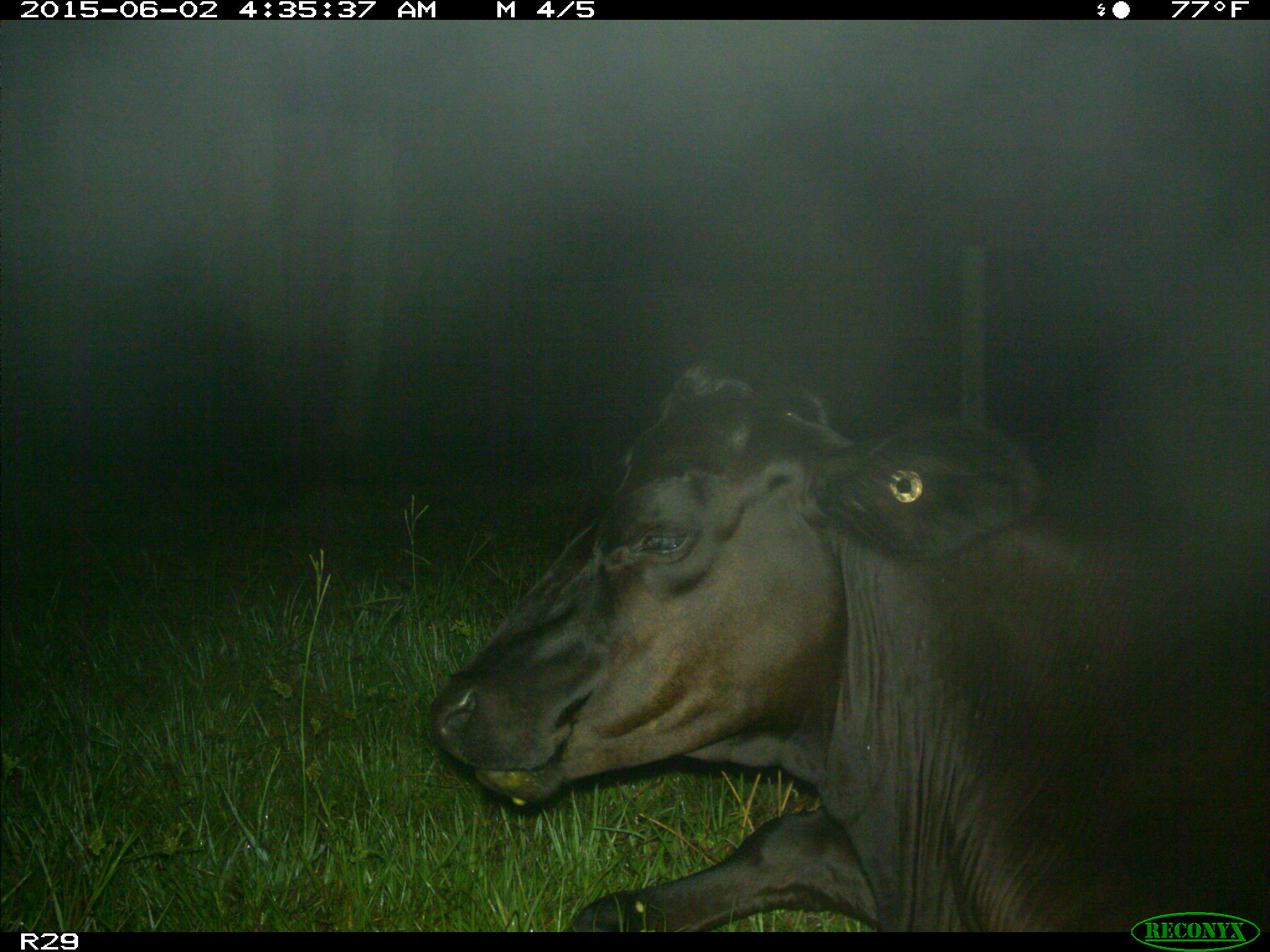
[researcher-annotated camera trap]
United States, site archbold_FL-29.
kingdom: Animalia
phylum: Chordata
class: Mammalia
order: Artiodactyla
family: Bovidae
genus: Bos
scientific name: Bos taurus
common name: domestic cow